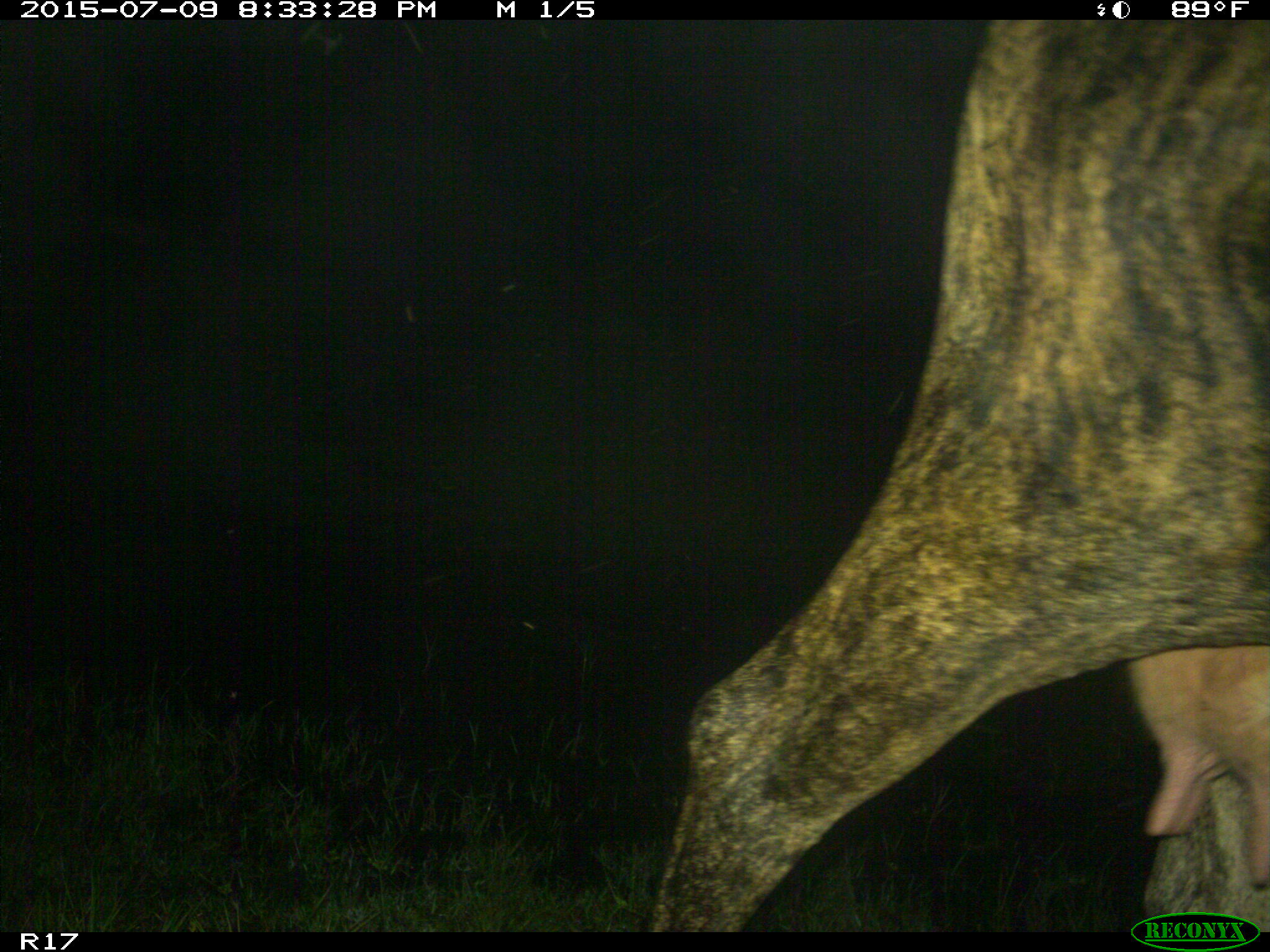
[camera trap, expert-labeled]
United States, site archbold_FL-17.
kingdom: Animalia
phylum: Chordata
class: Mammalia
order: Artiodactyla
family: Bovidae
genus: Bos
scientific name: Bos taurus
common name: domestic cow